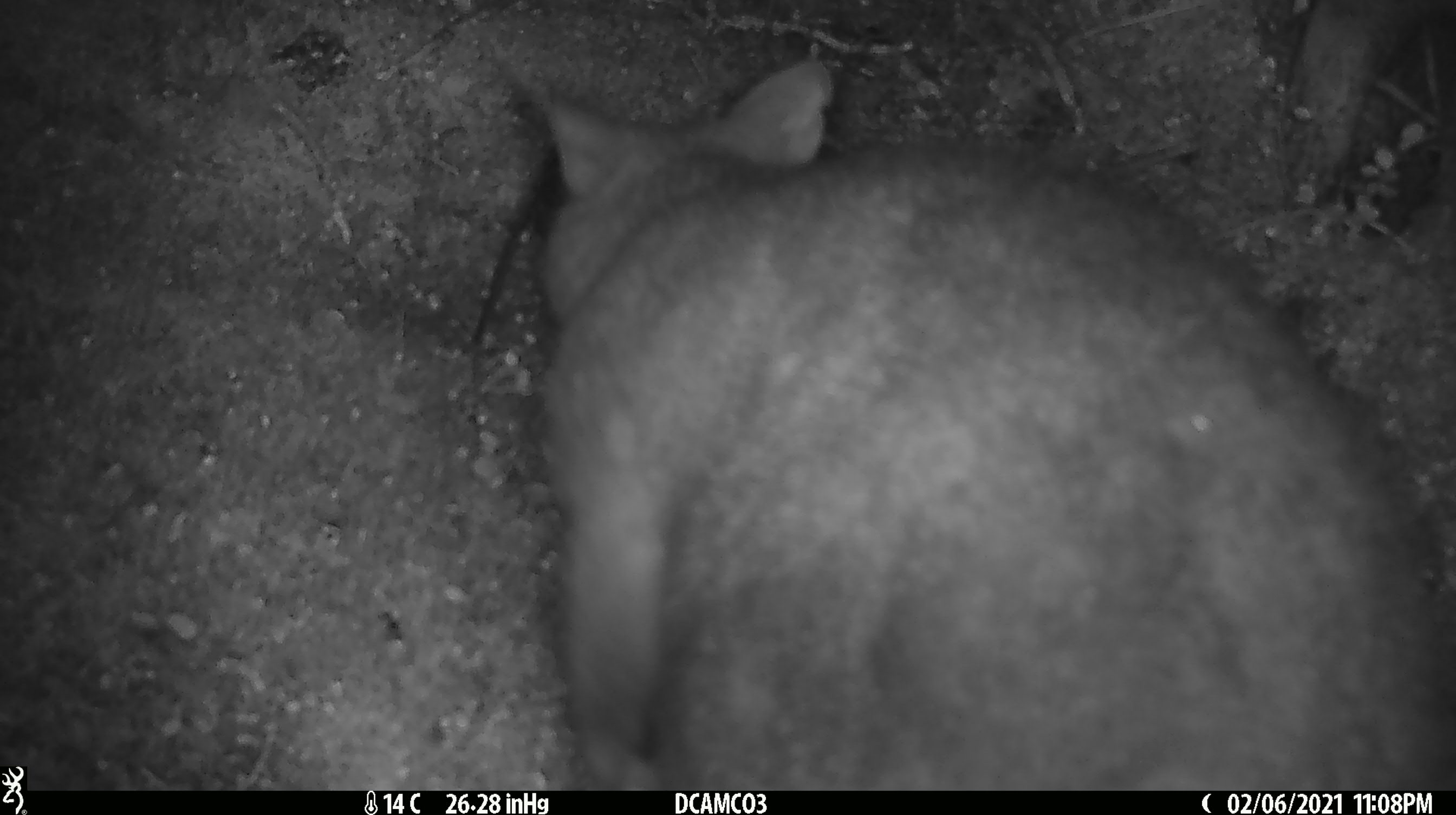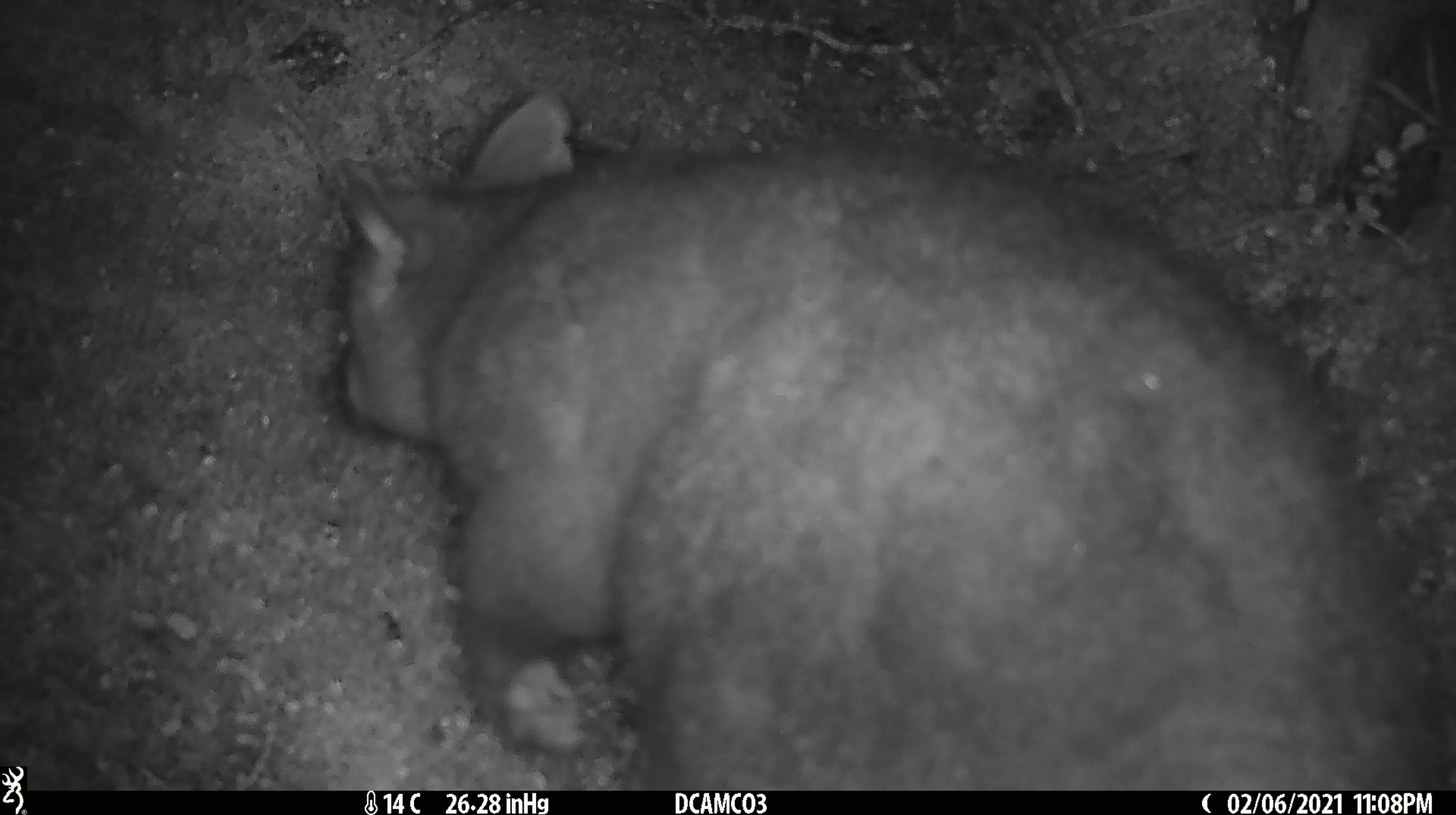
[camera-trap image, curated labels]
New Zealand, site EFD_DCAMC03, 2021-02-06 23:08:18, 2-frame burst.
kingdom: Animalia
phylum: Chordata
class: Mammalia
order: Diprotodontia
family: Phalangeridae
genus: Trichosurus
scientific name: Trichosurus vulpecula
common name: common brushtail possum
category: possum